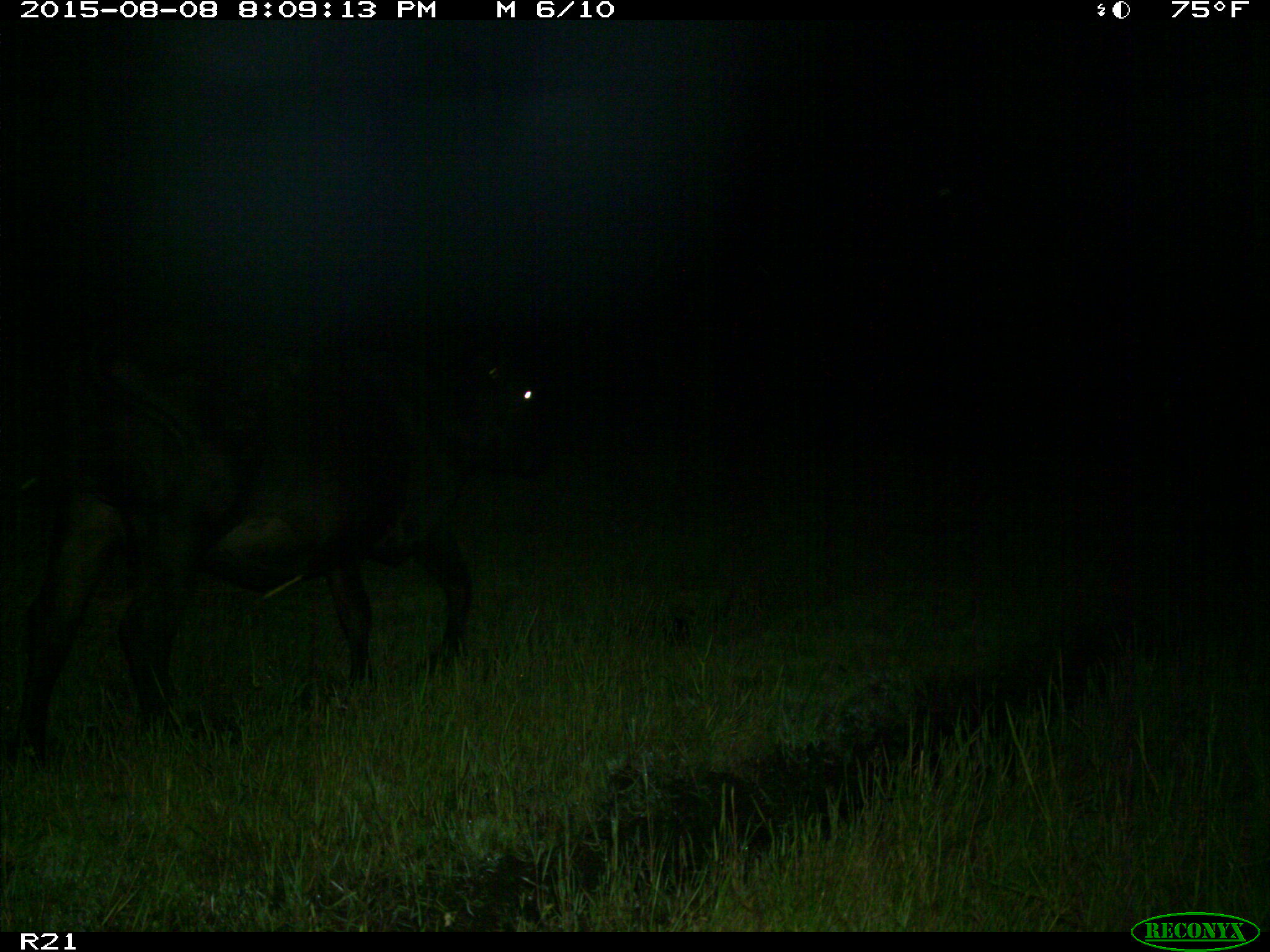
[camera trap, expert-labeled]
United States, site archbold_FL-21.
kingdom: Animalia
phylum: Chordata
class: Mammalia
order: Artiodactyla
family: Bovidae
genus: Bos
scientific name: Bos taurus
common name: domestic cow